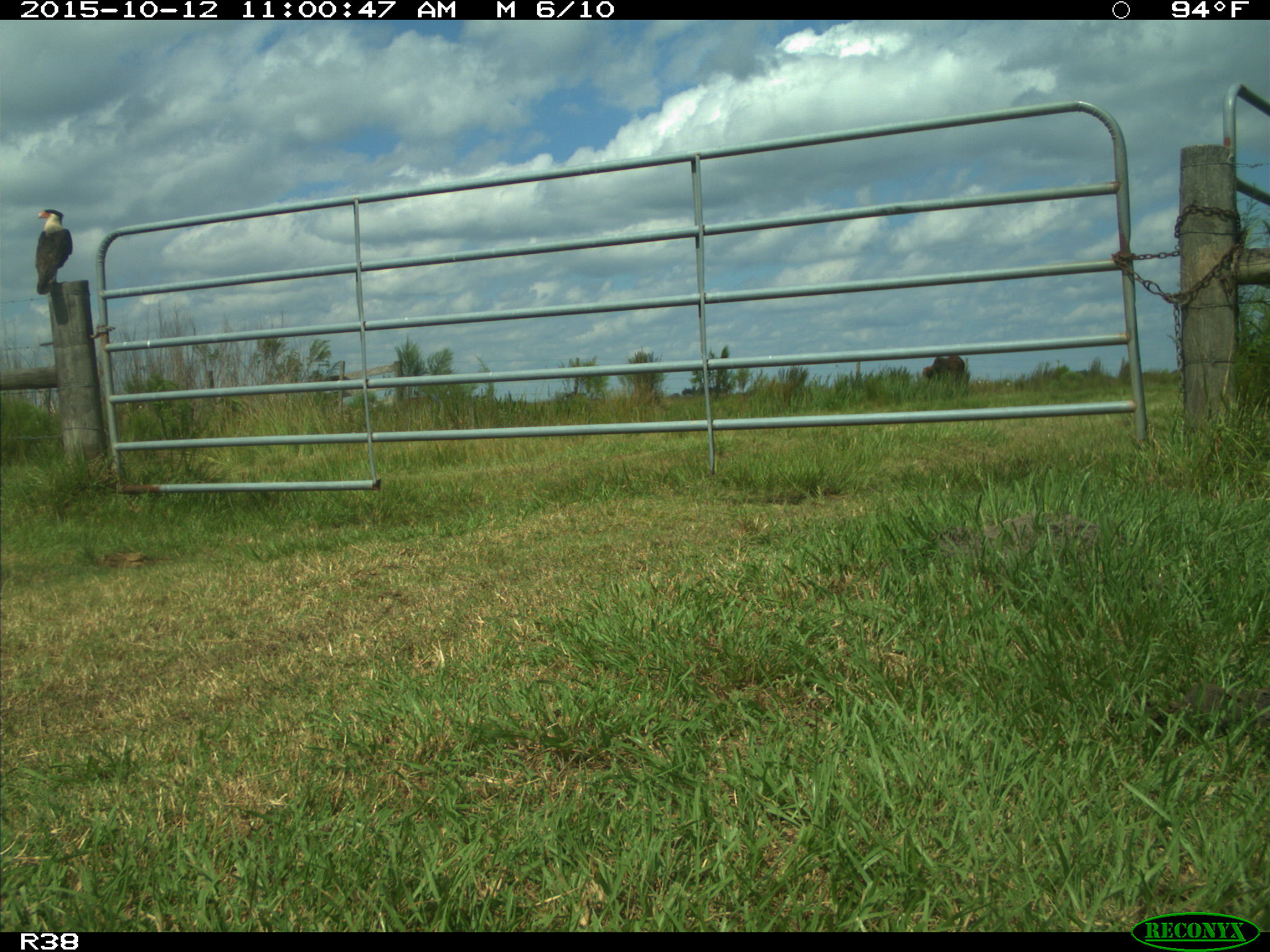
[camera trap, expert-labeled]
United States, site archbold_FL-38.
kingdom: Animalia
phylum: Chordata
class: Aves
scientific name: Aves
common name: birds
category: unidentified bird